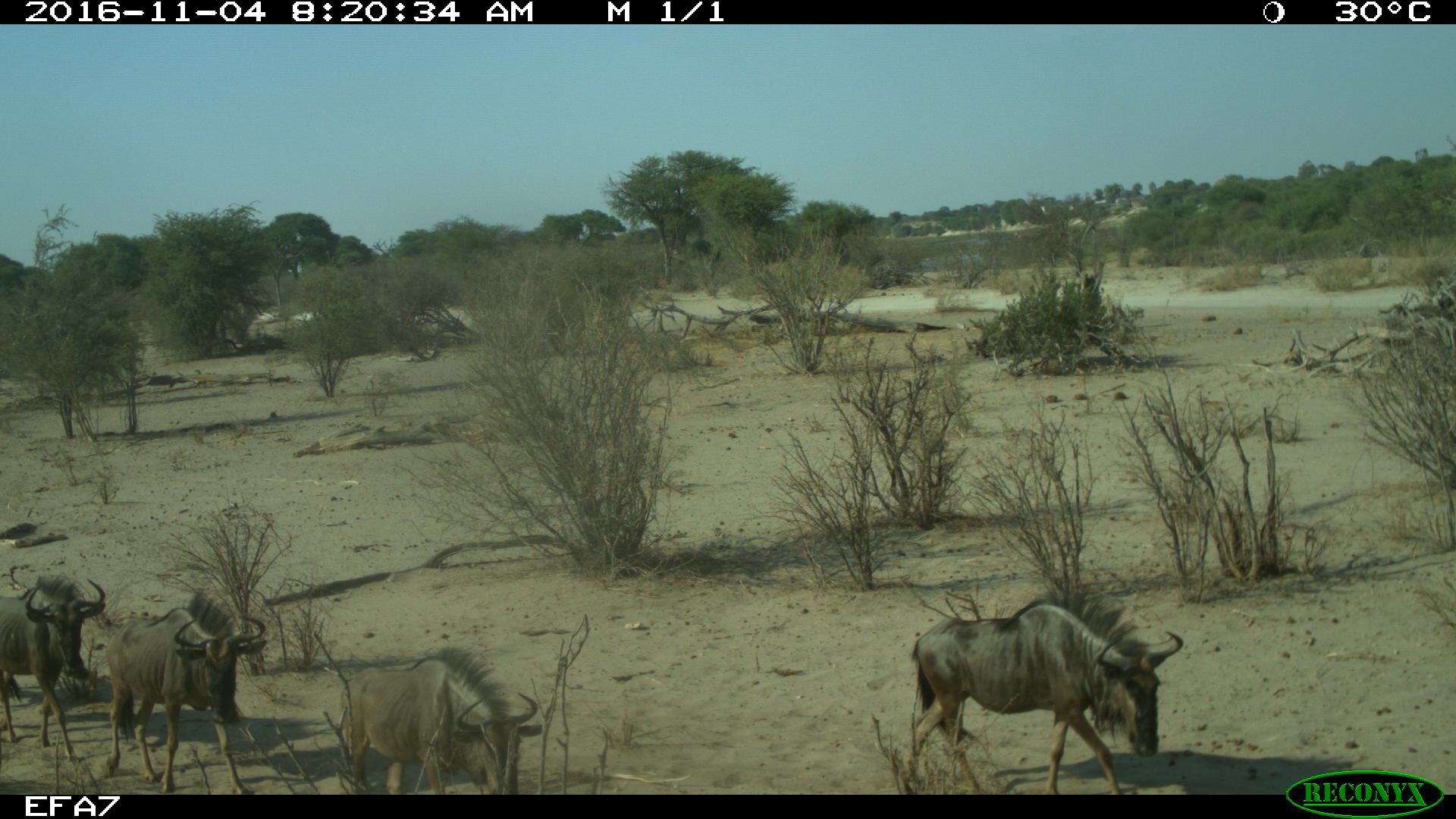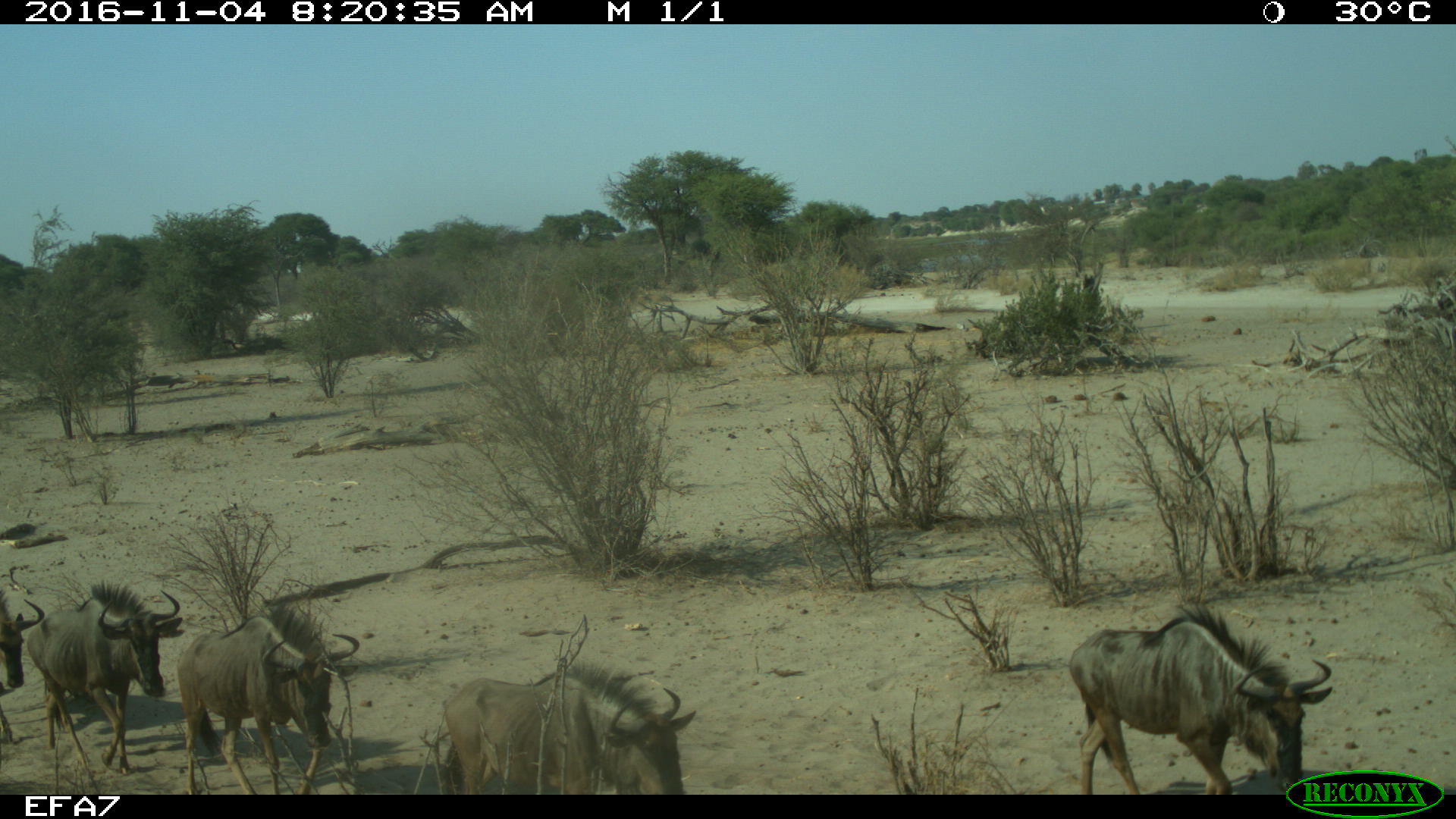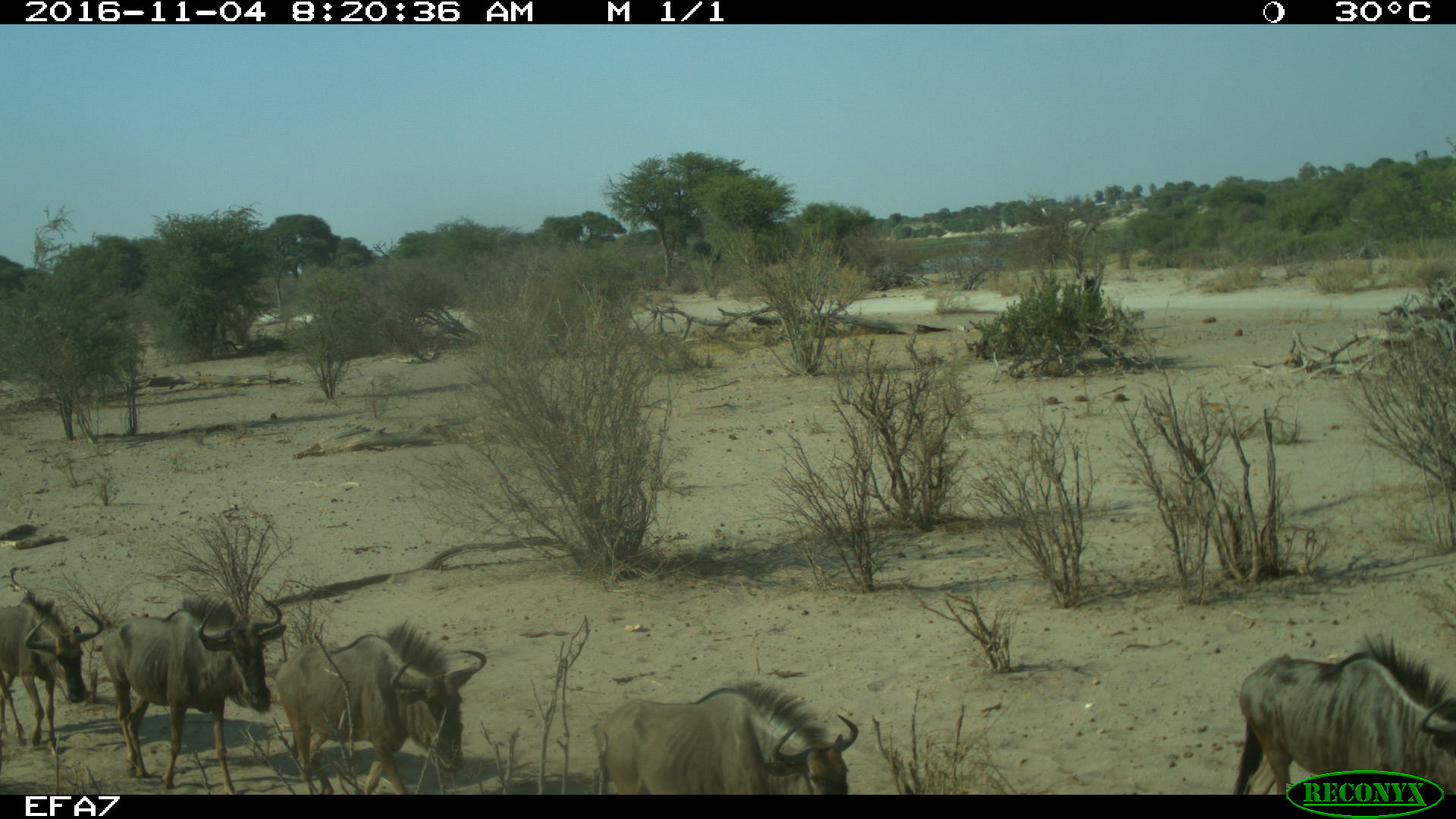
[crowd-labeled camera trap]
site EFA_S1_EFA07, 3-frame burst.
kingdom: Animalia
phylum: Chordata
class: Mammalia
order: Artiodactyla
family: Bovidae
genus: Connochaetes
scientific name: Connochaetes taurinus taurinus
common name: blue wildebeest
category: wildebeestblue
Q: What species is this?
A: Wildebeestblue (blue wildebeest) (Connochaetes taurinus taurinus).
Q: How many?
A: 4.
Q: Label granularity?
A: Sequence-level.